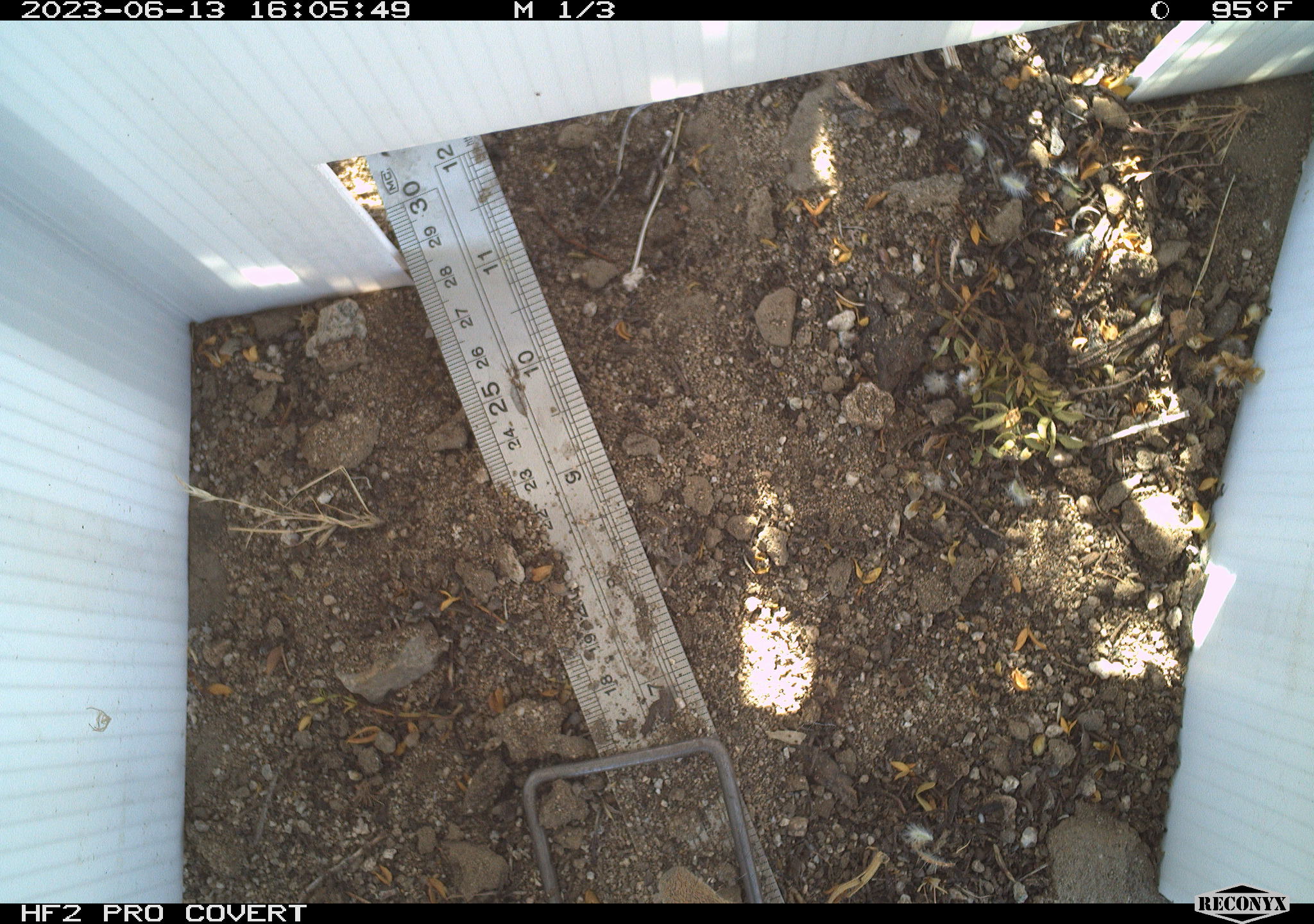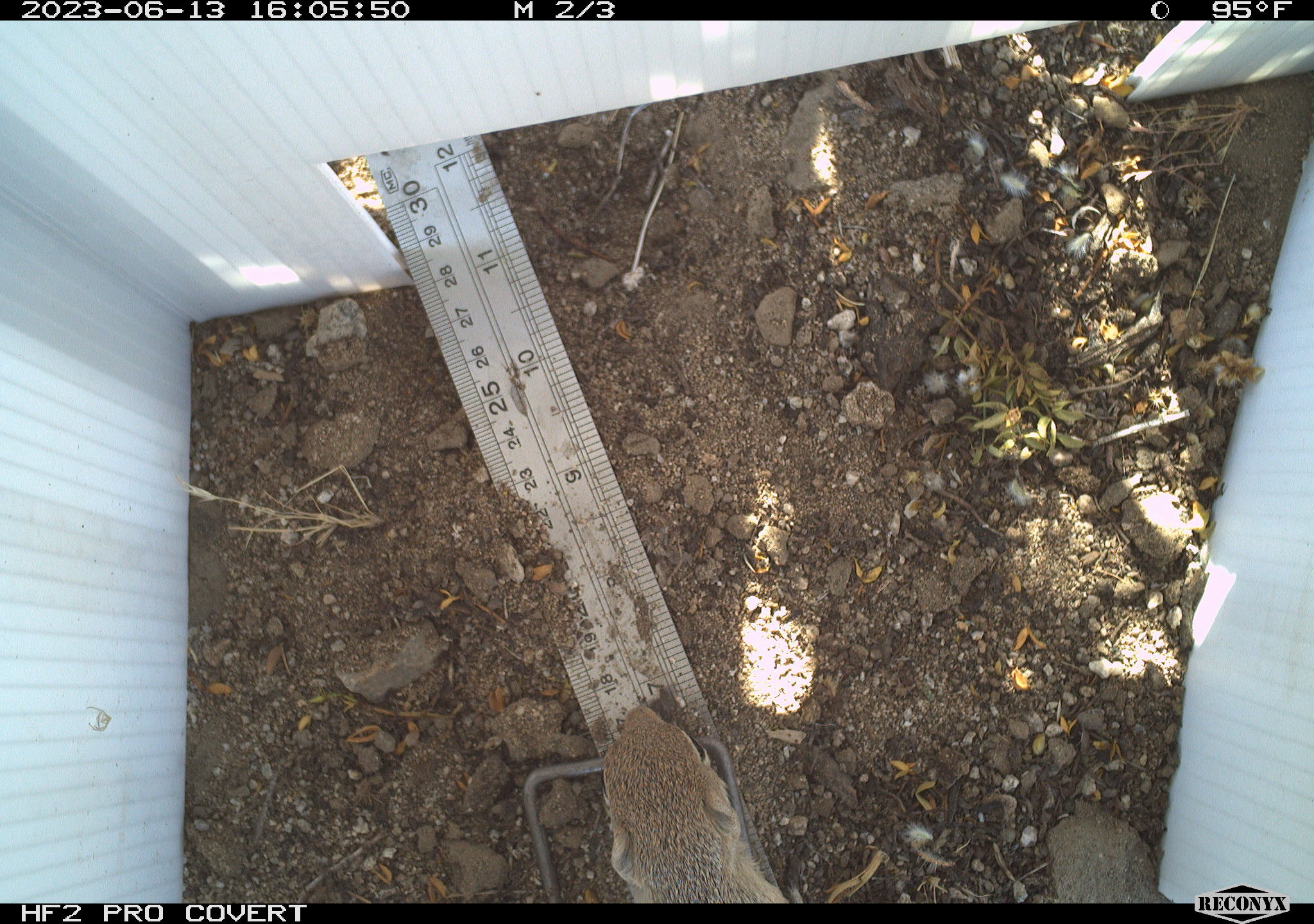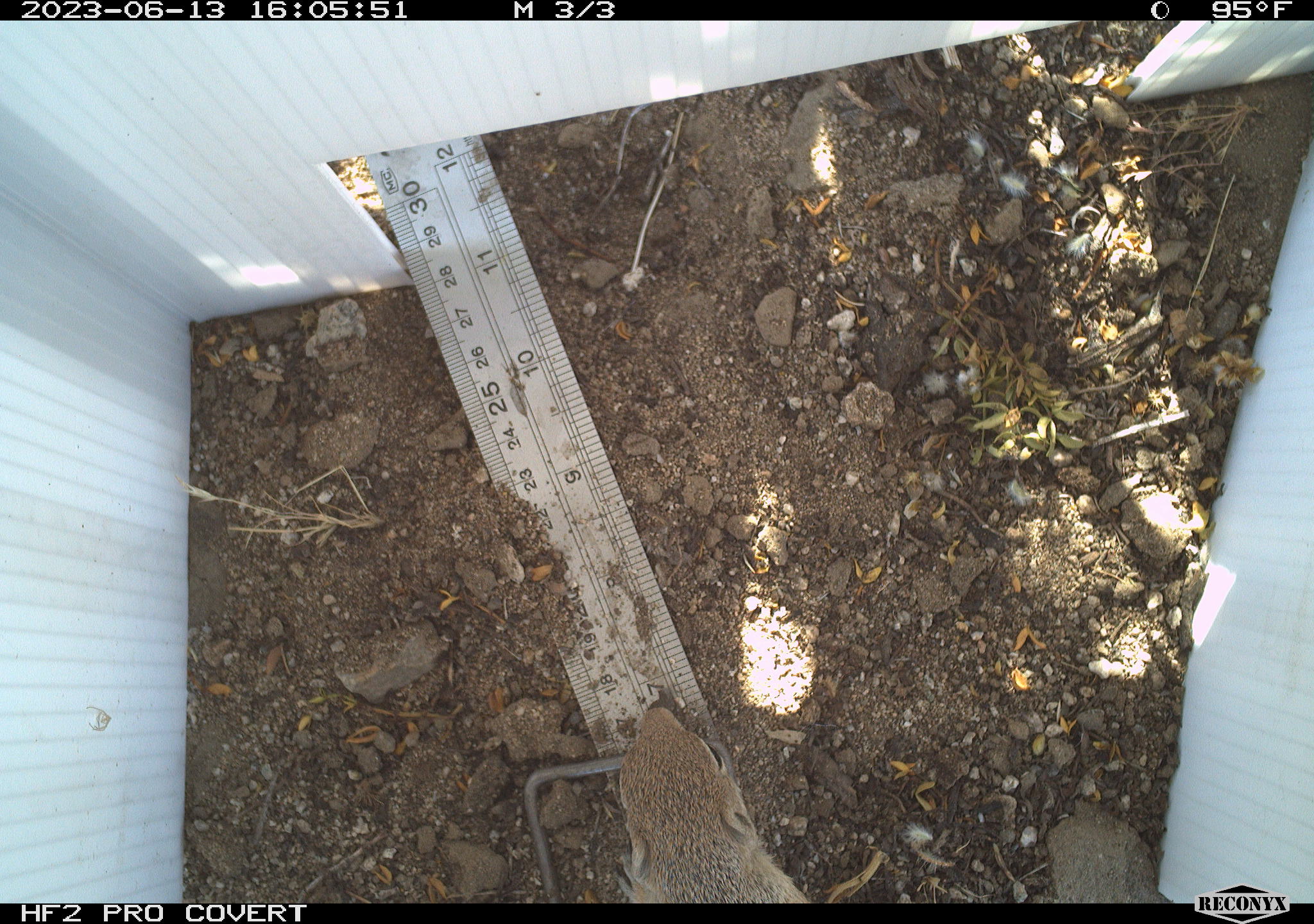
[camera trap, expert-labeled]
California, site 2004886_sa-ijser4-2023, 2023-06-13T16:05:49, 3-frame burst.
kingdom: Animalia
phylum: Chordata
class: Mammalia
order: Rodentia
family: Sciuridae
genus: Ammospermophilus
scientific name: Ammospermophilus leucurus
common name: white-tailed antelope squirrel